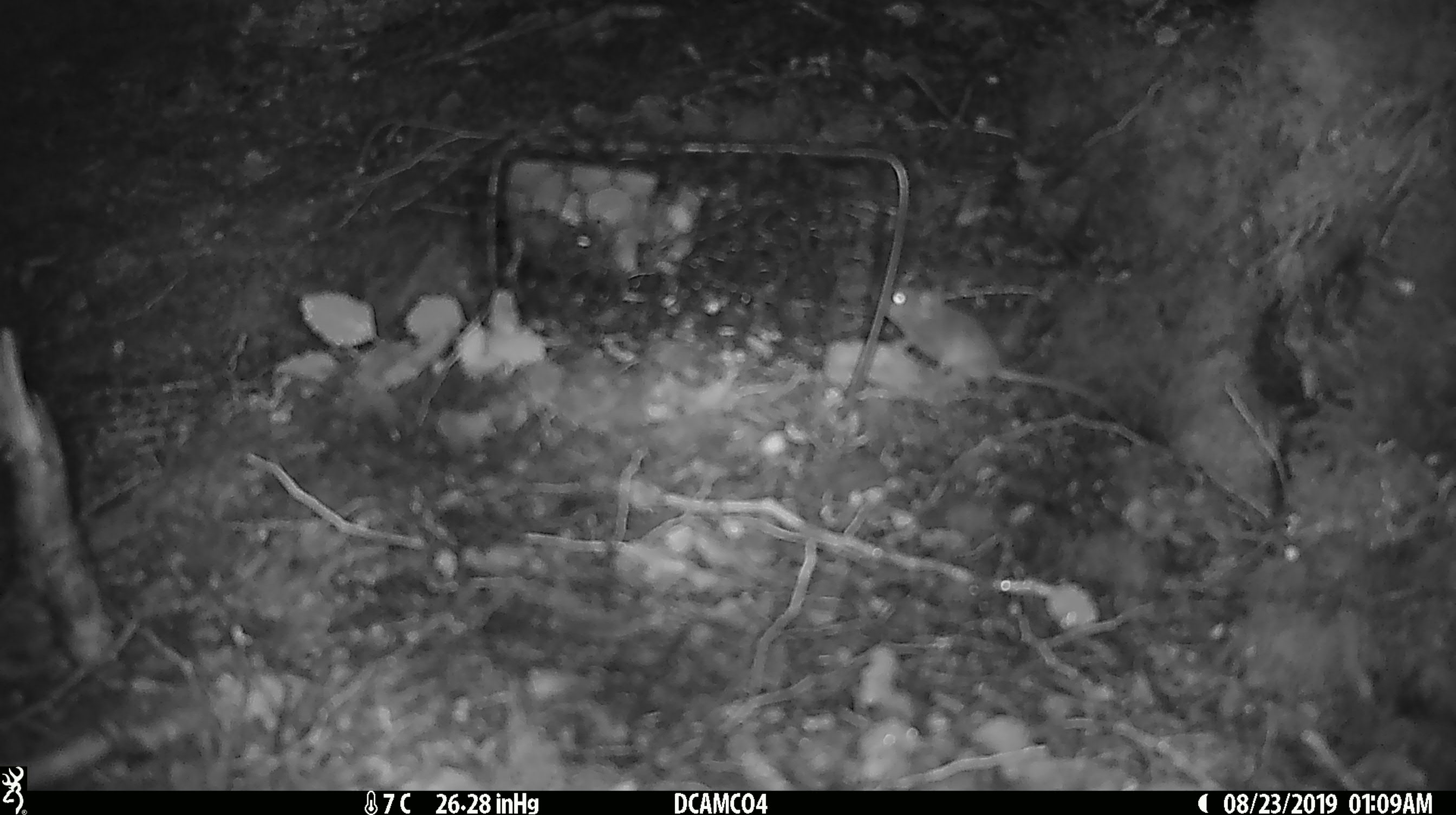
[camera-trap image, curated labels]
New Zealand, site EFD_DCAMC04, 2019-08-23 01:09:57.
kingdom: Animalia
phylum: Chordata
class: Mammalia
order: Rodentia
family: Muridae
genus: Mus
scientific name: Mus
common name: mouse